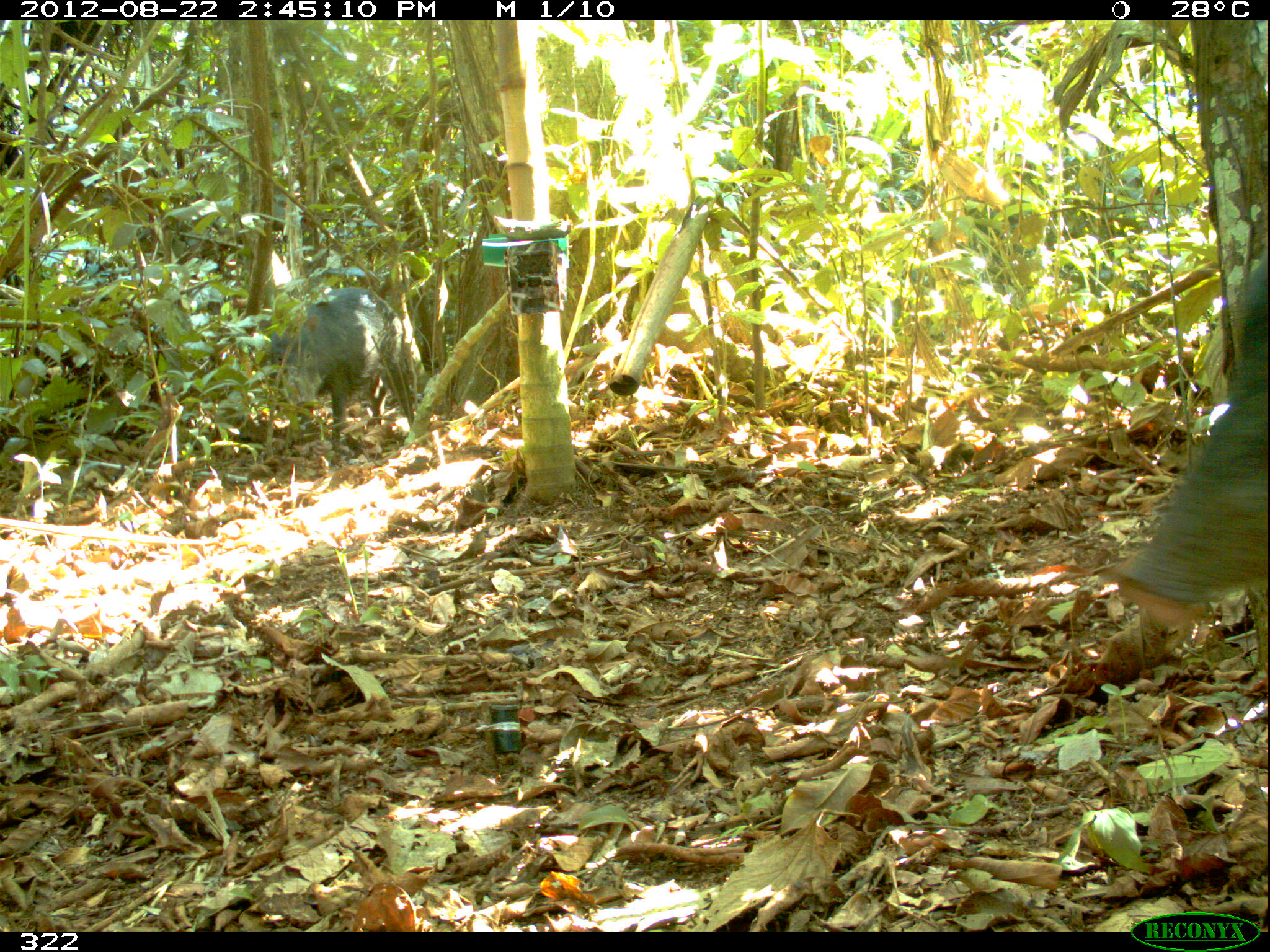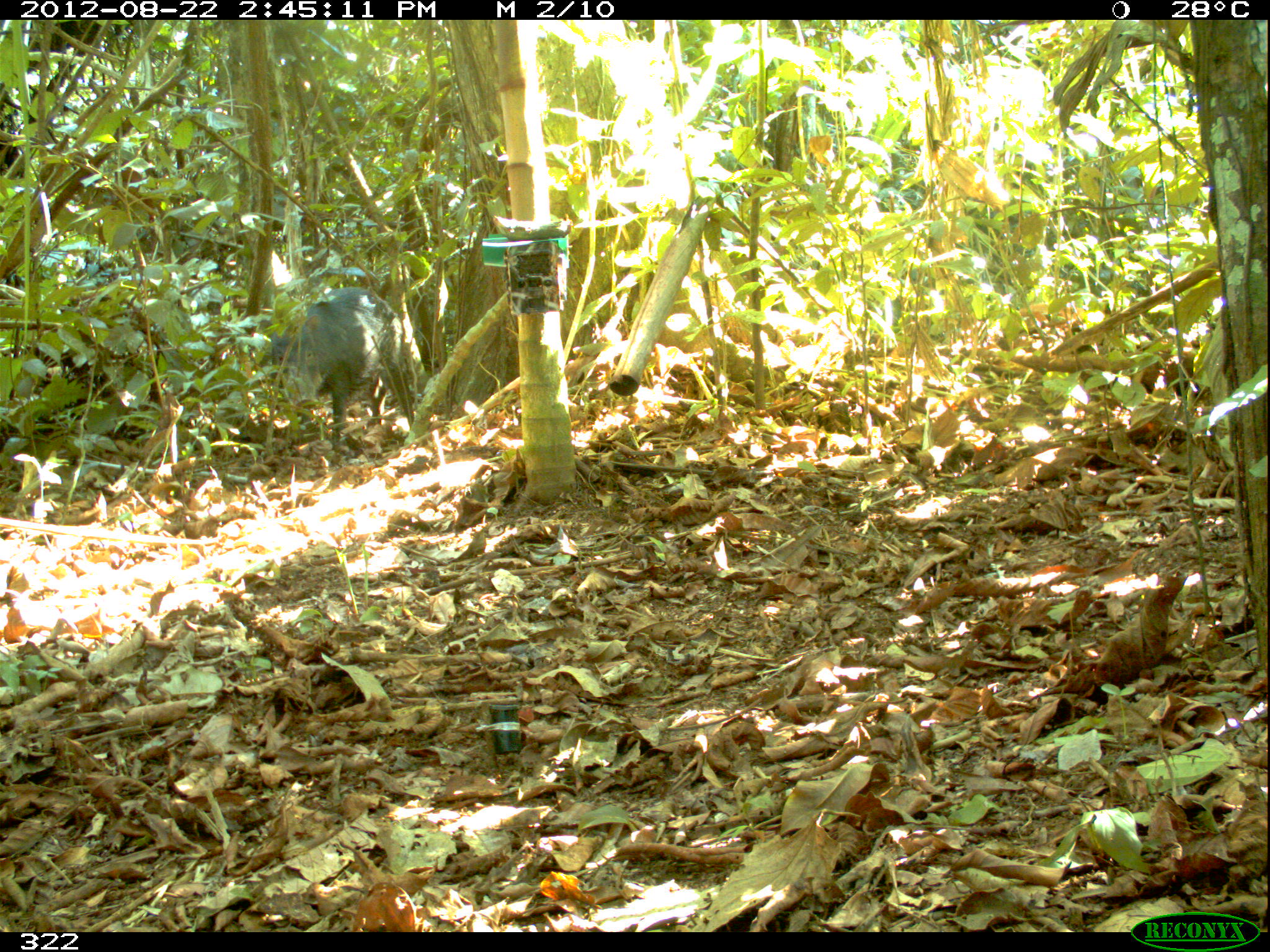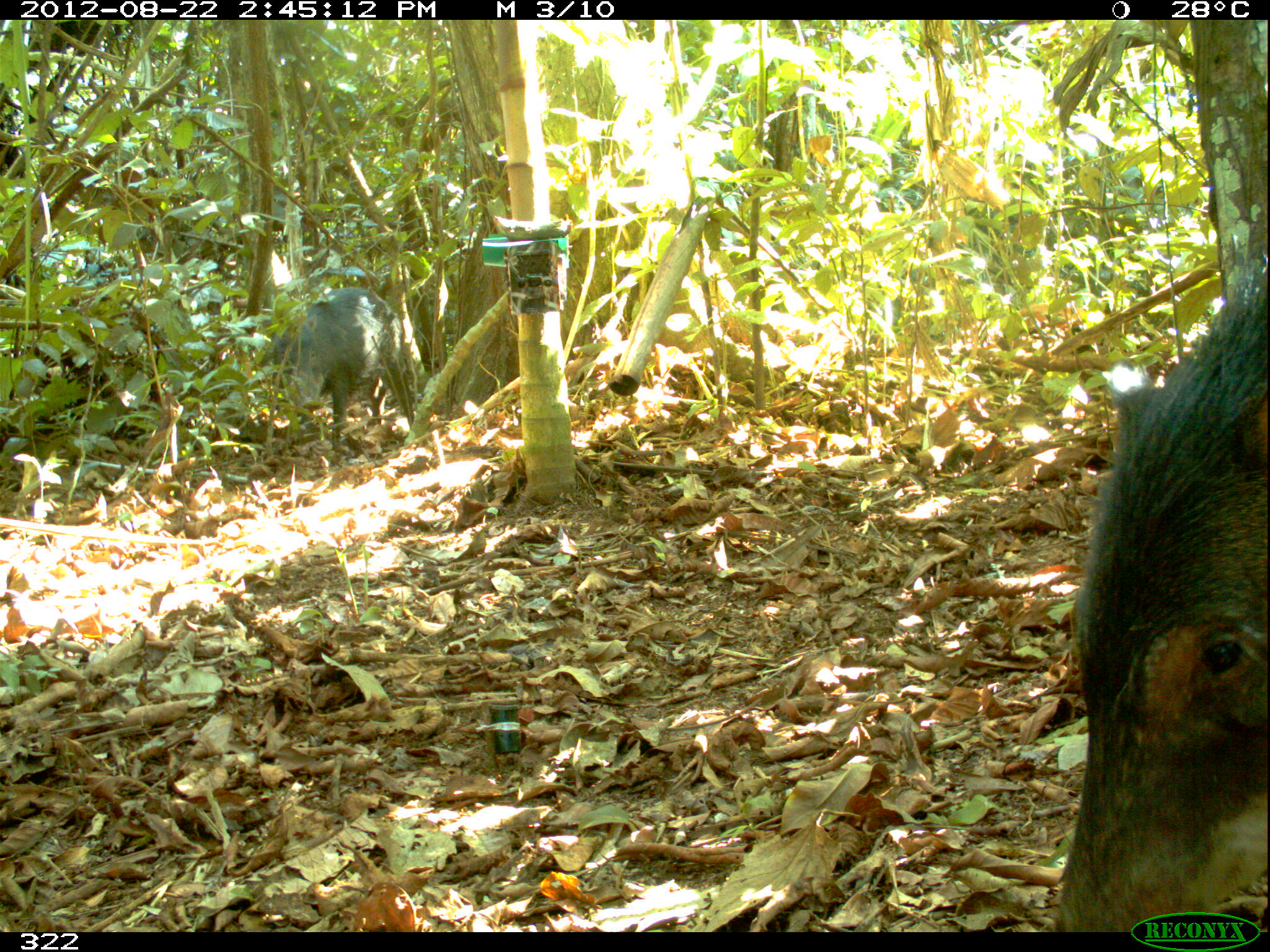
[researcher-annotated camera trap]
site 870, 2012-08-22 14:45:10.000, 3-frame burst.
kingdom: Animalia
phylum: Chordata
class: Mammalia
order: Artiodactyla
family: Tayassuidae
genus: Tayassu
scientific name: Tayassu pecari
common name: white-lipped peccary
Tayassu pecari (white-lipped peccary).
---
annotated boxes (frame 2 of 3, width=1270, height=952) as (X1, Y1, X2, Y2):
tayassu pecari: (257, 285, 414, 450)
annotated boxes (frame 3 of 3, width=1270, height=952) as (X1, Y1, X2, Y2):
tayassu pecari: (1052, 271, 1266, 930); (269, 286, 415, 451)